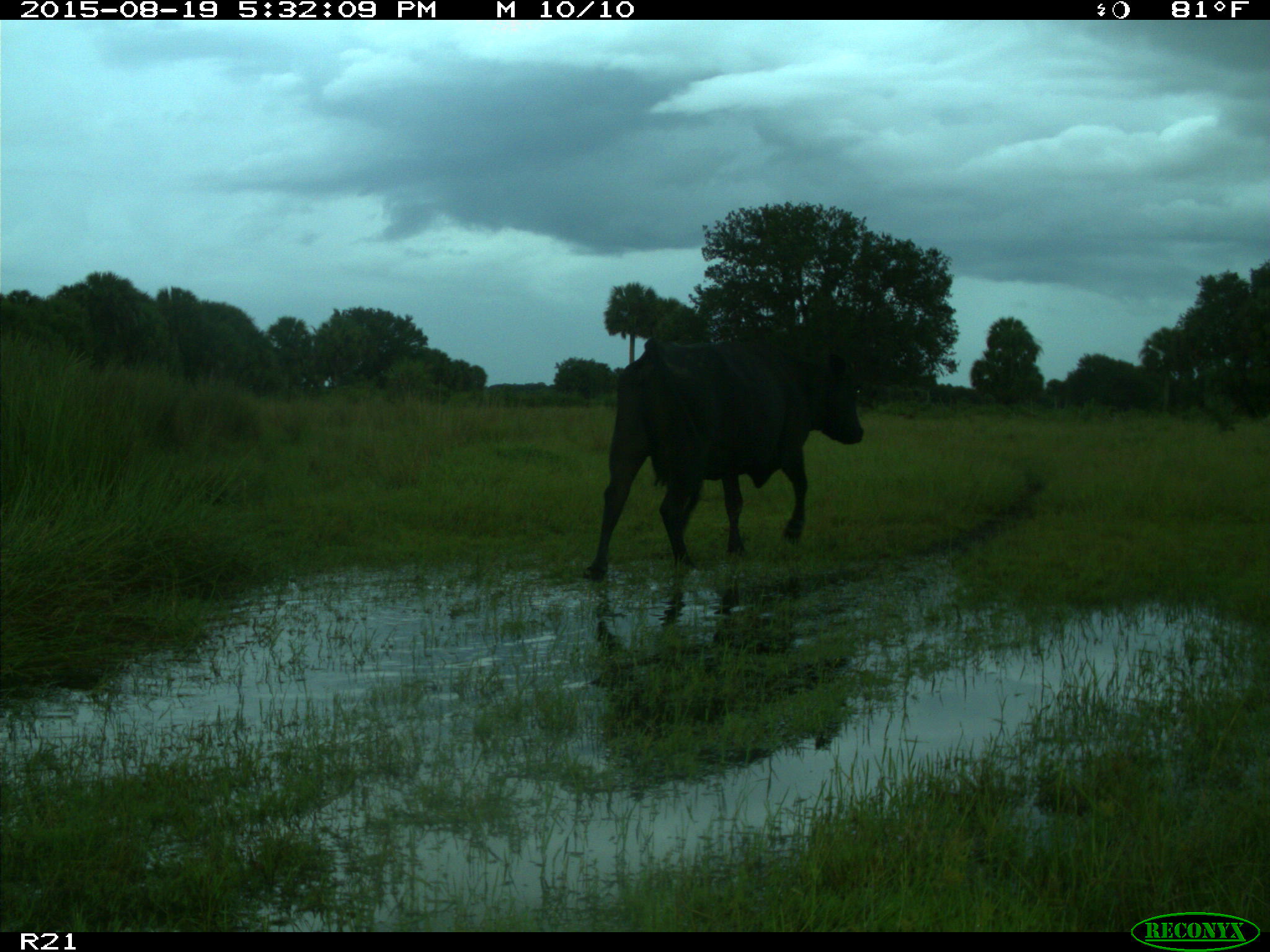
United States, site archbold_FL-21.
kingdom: Animalia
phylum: Chordata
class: Mammalia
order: Artiodactyla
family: Bovidae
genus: Bos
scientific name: Bos taurus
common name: domestic cow